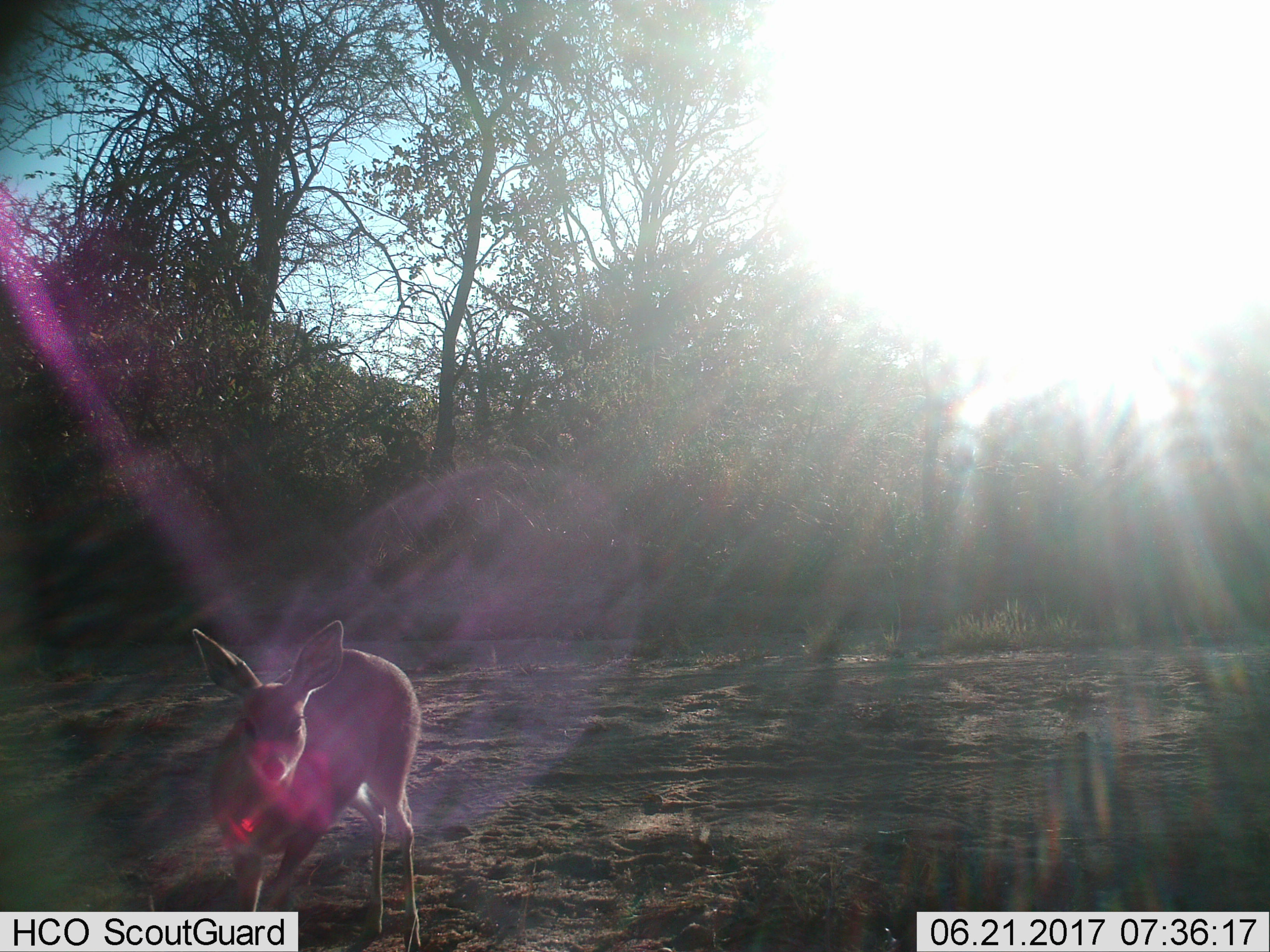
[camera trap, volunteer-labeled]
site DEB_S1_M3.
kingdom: Animalia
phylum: Chordata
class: Mammalia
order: Artiodactyla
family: Bovidae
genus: Raphicerus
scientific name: Raphicerus campestris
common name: steenbok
Steenbok (Raphicerus campestris), count 1. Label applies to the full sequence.